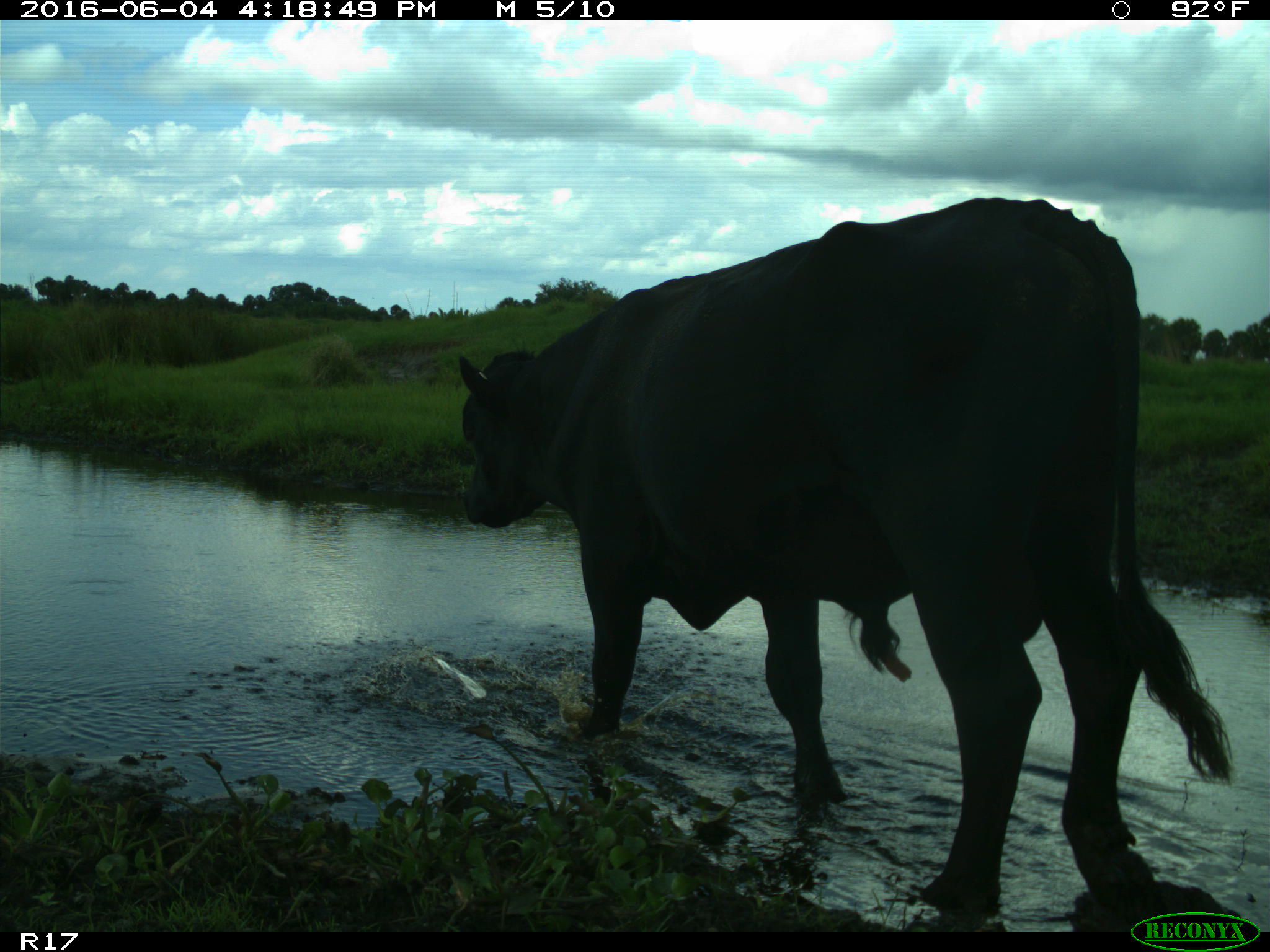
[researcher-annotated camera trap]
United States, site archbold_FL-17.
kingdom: Animalia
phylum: Chordata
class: Mammalia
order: Artiodactyla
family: Bovidae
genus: Bos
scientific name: Bos taurus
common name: domestic cow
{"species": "Bos taurus (domestic cow)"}